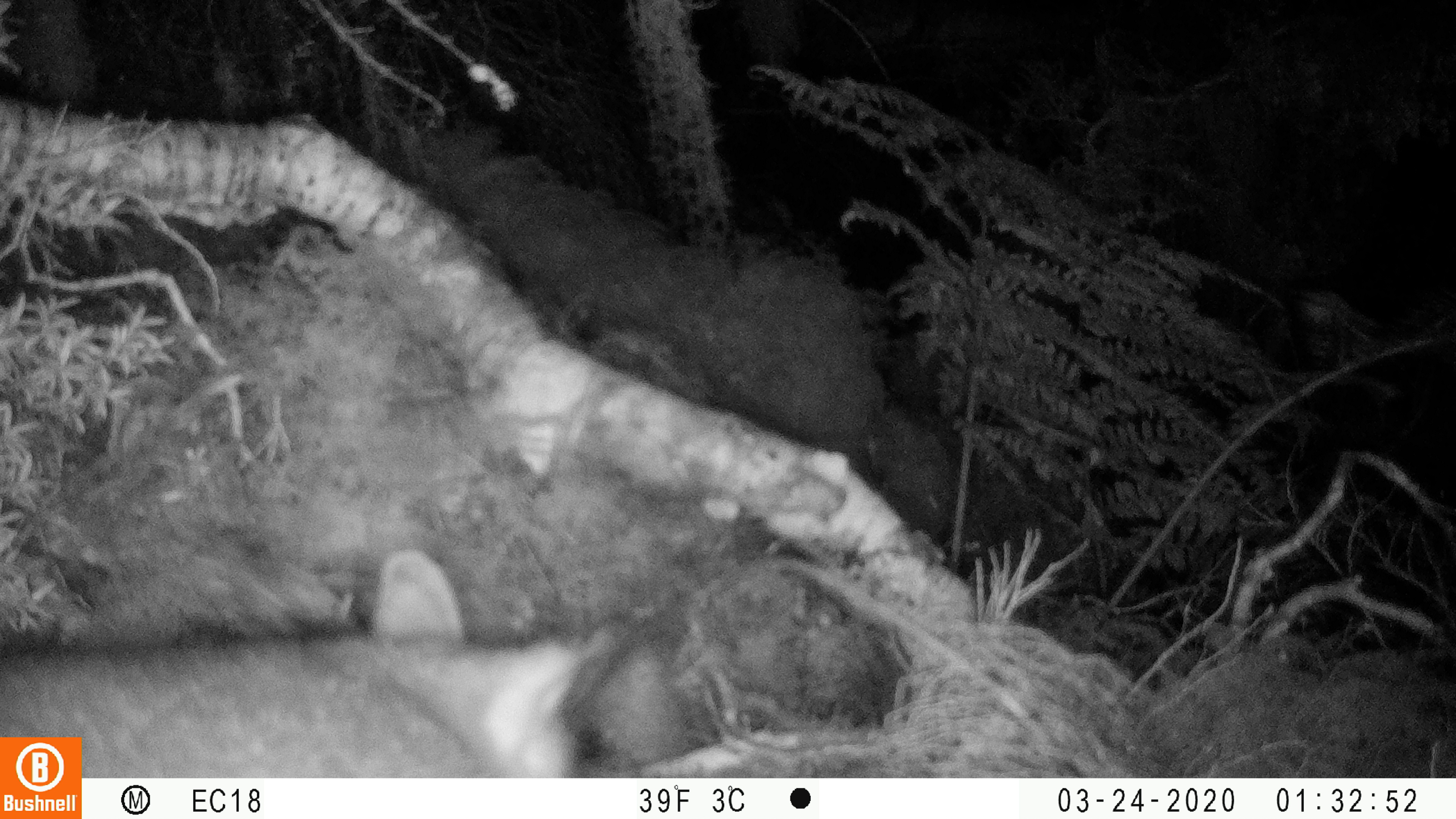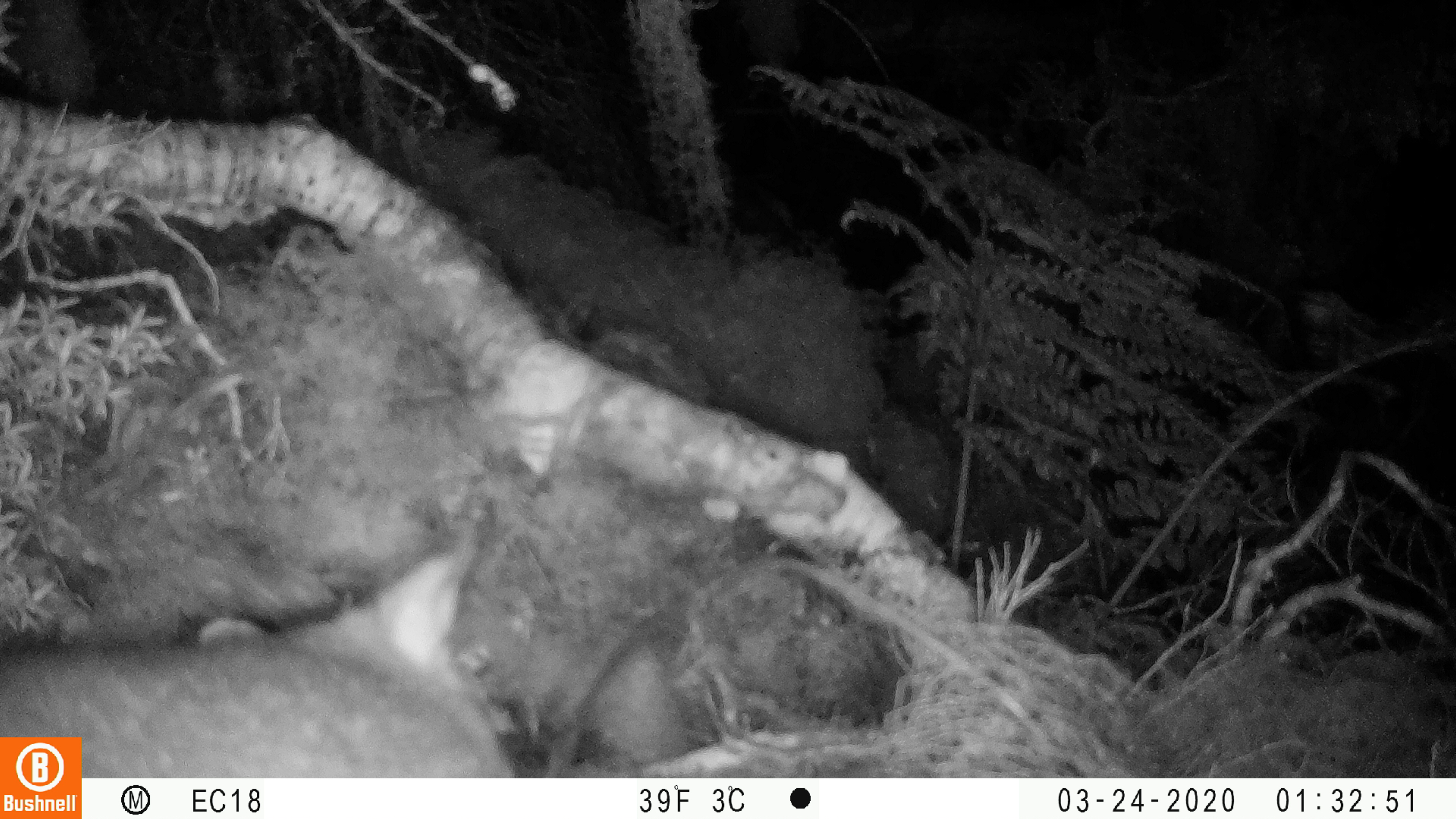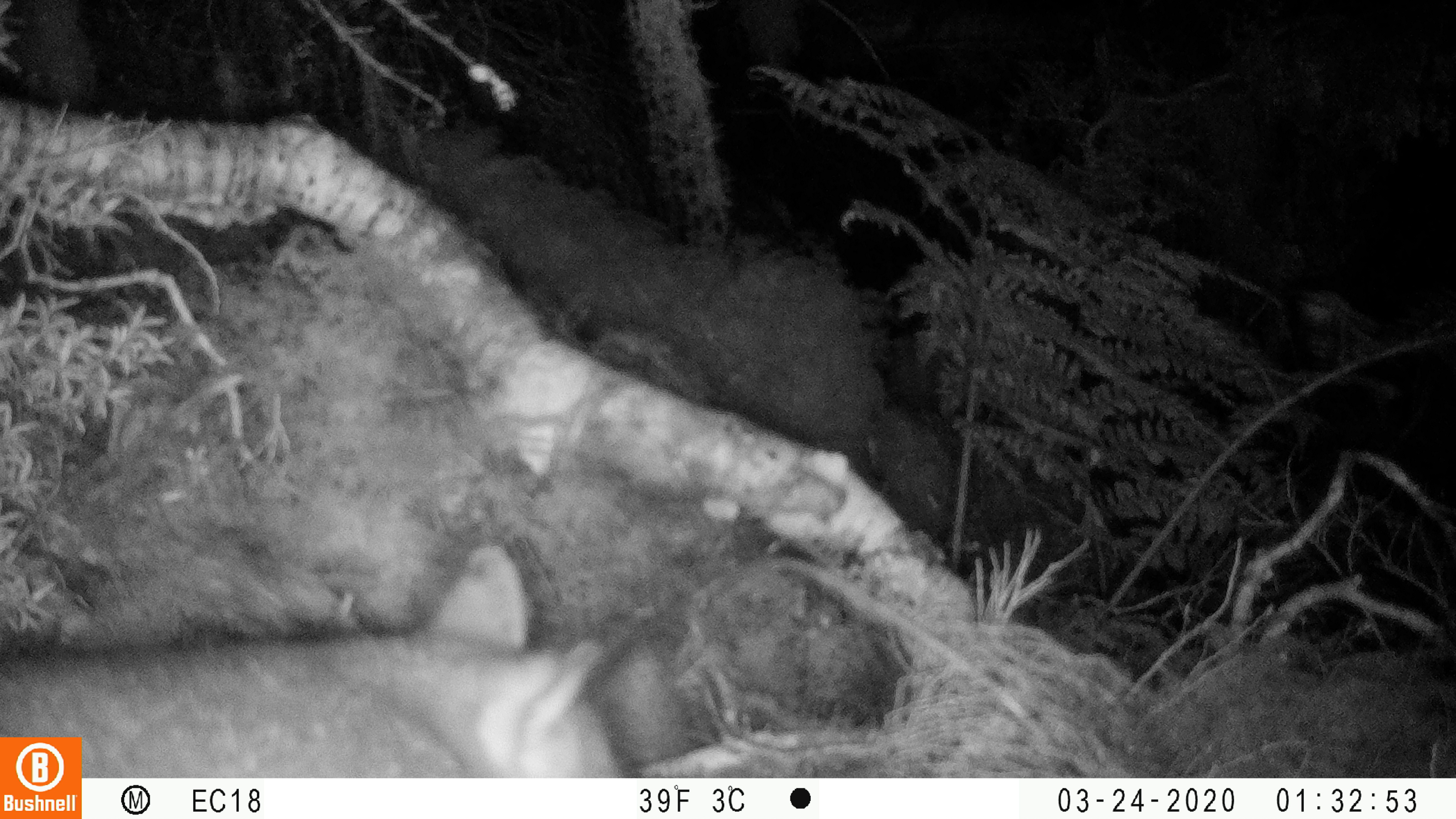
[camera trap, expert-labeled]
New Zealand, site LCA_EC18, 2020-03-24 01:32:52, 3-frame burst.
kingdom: Animalia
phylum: Chordata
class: Mammalia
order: Diprotodontia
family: Phalangeridae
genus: Trichosurus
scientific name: Trichosurus vulpecula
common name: common brushtail possum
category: possum